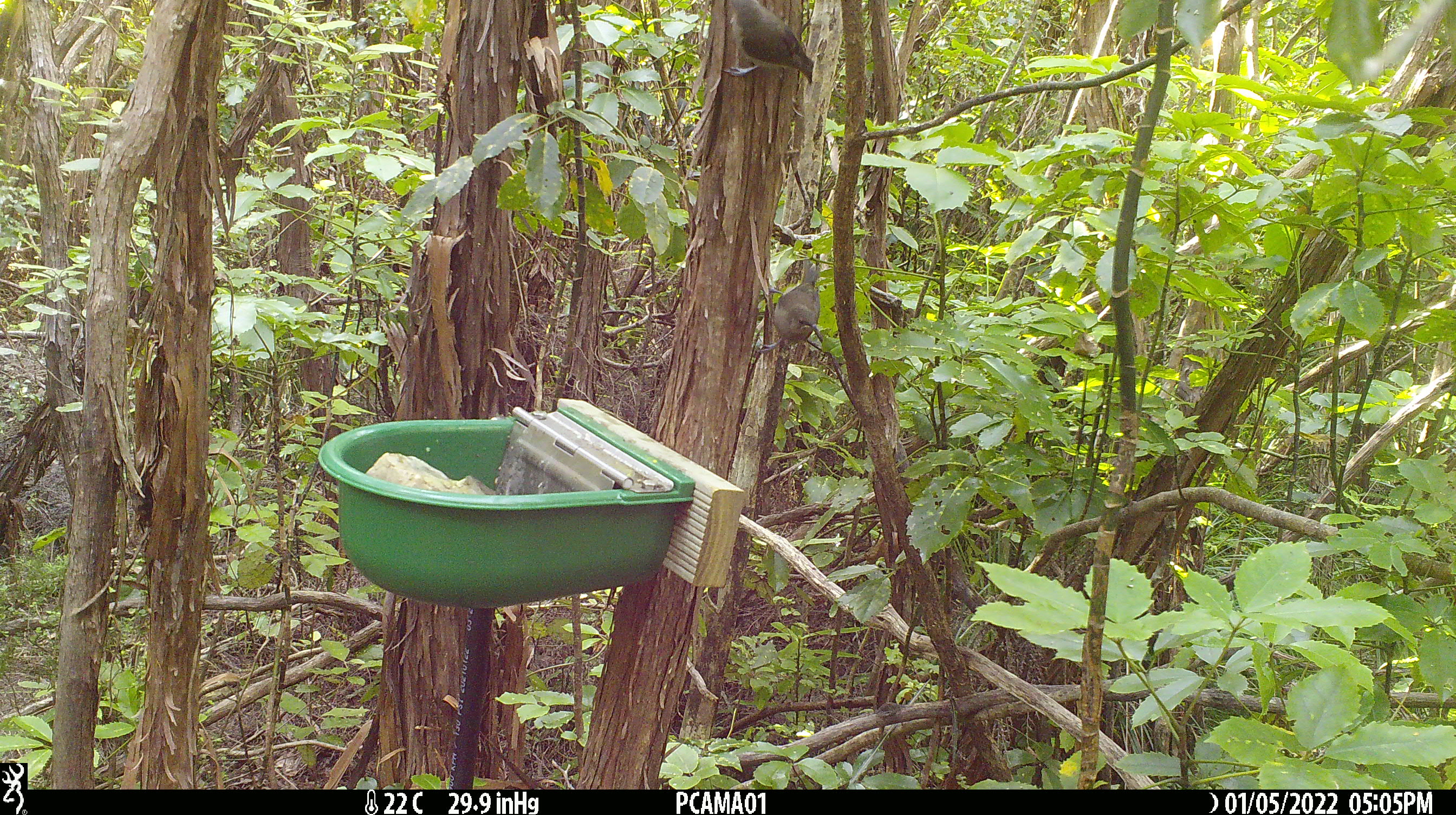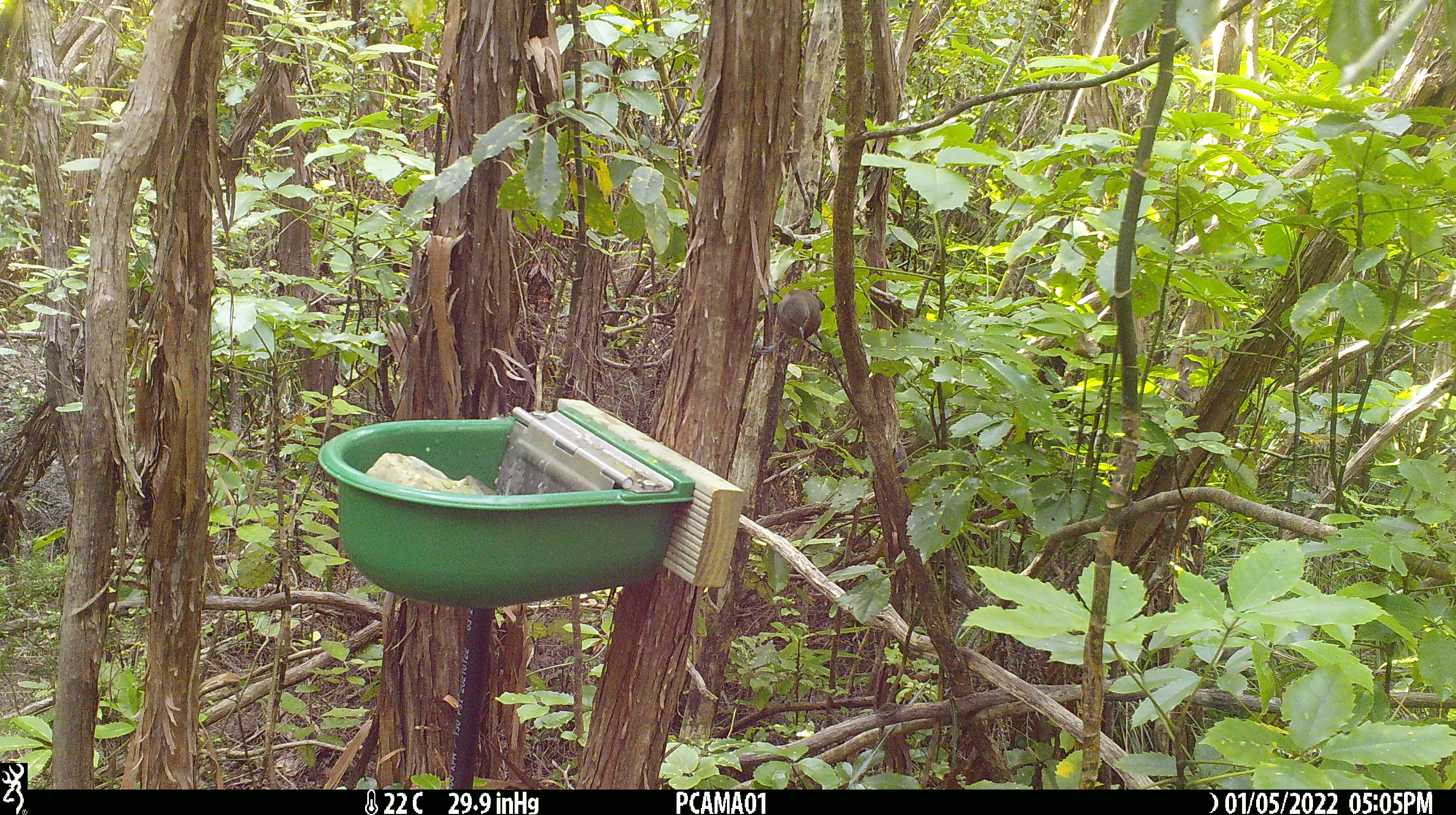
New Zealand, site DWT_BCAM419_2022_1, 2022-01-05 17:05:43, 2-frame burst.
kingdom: Animalia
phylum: Chordata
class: Aves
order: Passeriformes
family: Meliphagidae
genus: Anthornis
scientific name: Anthornis melanura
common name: new zealand bellbird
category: bellbird